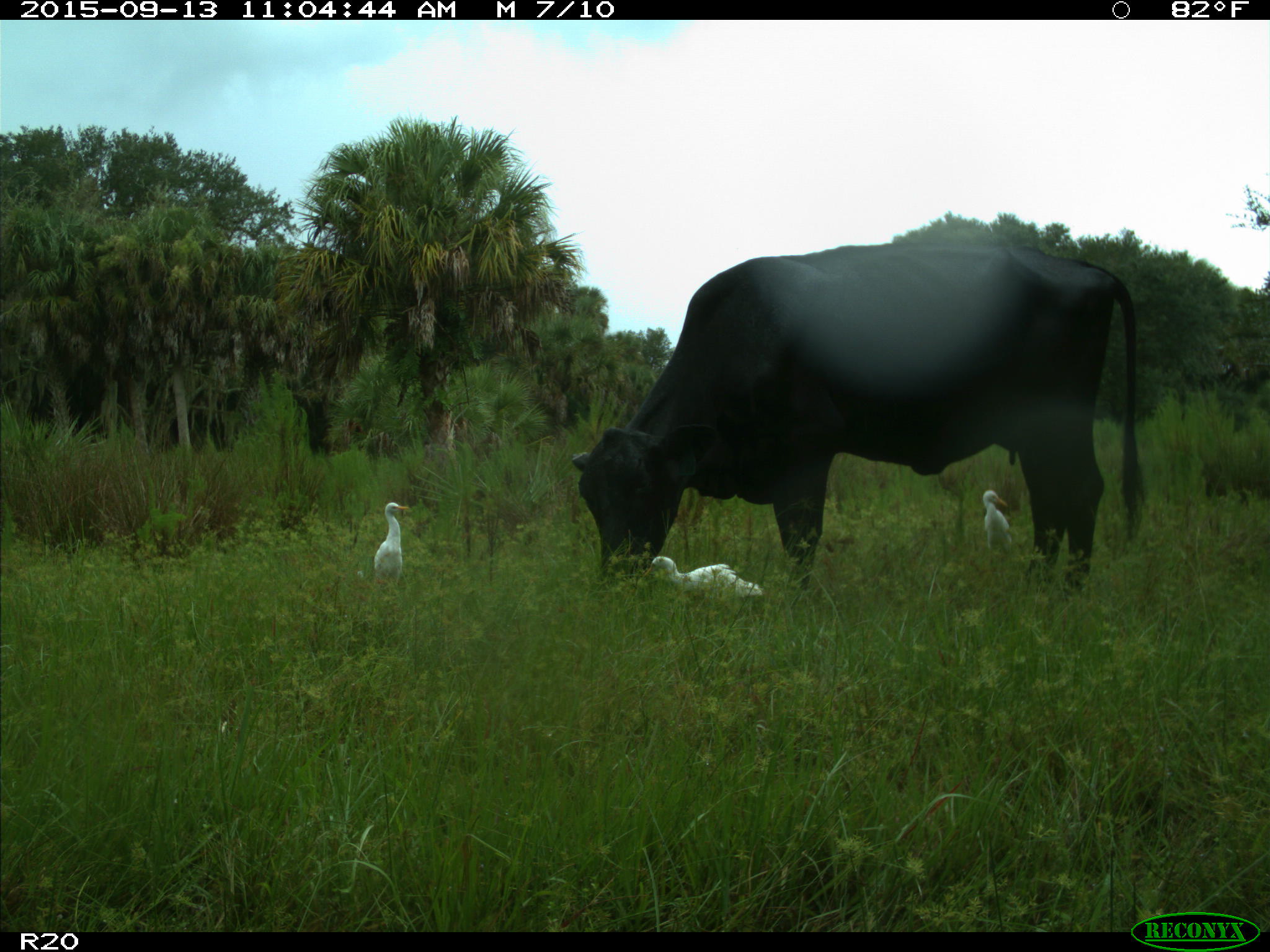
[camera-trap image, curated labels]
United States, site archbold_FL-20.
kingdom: Animalia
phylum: Chordata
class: Mammalia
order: Artiodactyla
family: Bovidae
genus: Bos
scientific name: Bos taurus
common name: domestic cow